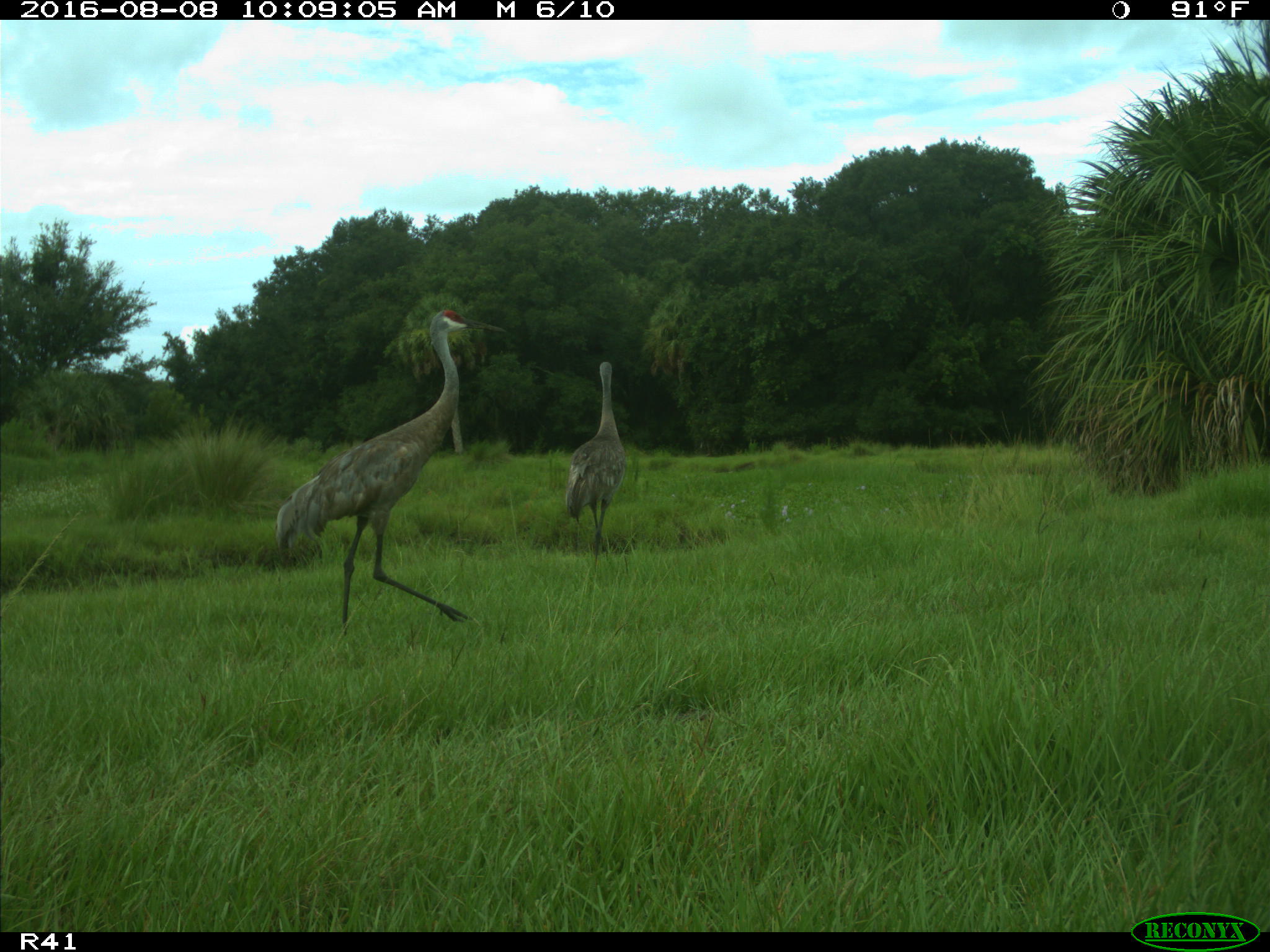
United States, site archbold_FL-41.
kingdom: Animalia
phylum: Chordata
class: Aves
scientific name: Aves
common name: birds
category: unidentified bird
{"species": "unidentified bird (birds) (Aves)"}